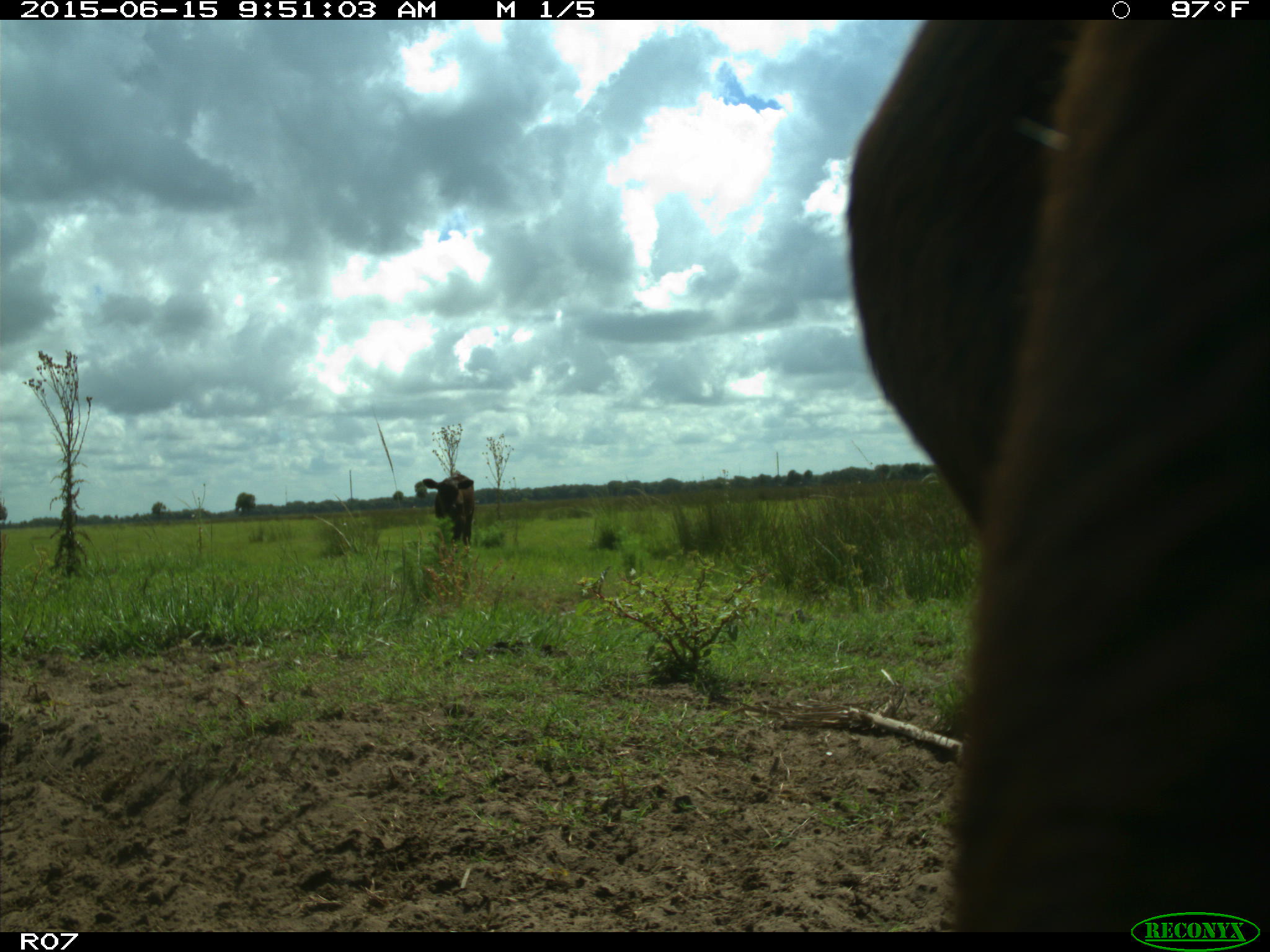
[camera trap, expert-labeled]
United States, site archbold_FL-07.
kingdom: Animalia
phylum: Chordata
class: Mammalia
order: Artiodactyla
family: Bovidae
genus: Bos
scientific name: Bos taurus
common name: domestic cow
Bos taurus (domestic cow).